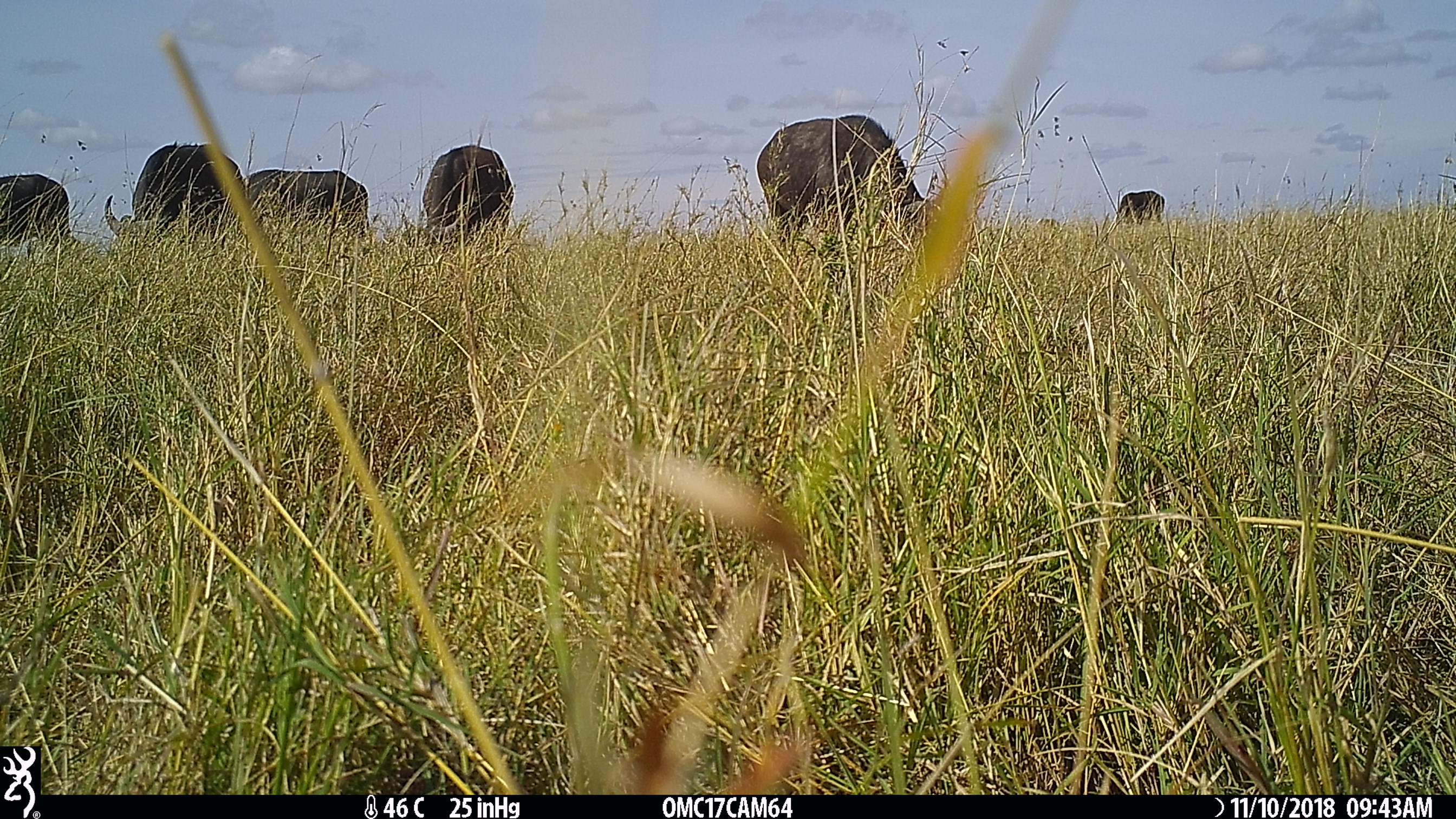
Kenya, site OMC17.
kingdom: Animalia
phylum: Chordata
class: Mammalia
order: Artiodactyla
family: Bovidae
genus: Syncerus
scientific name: Syncerus caffer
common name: buffalo